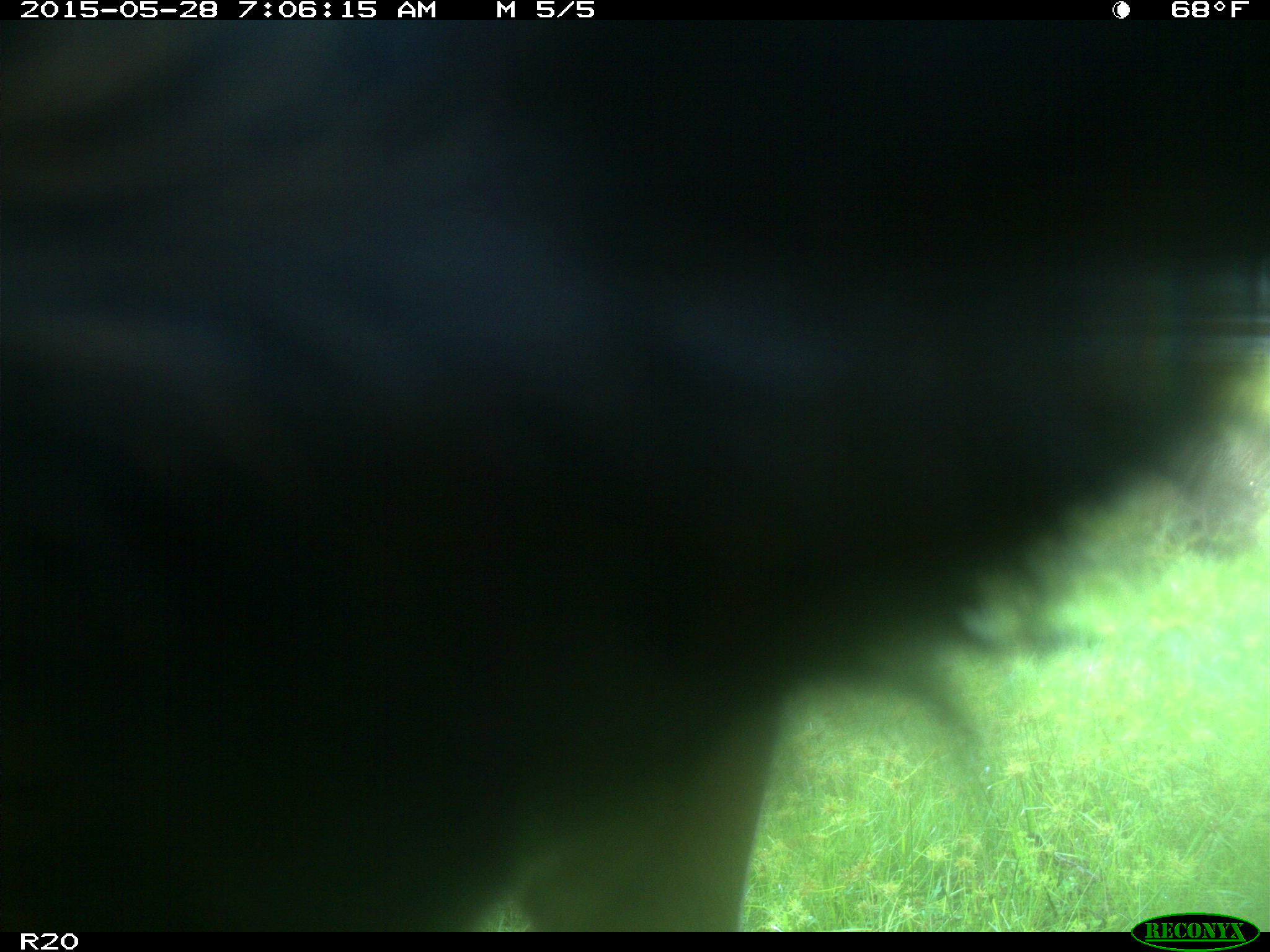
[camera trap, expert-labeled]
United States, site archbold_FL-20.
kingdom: Animalia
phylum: Chordata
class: Mammalia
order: Artiodactyla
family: Bovidae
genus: Bos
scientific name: Bos taurus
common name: domestic cow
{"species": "Bos taurus (domestic cow)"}